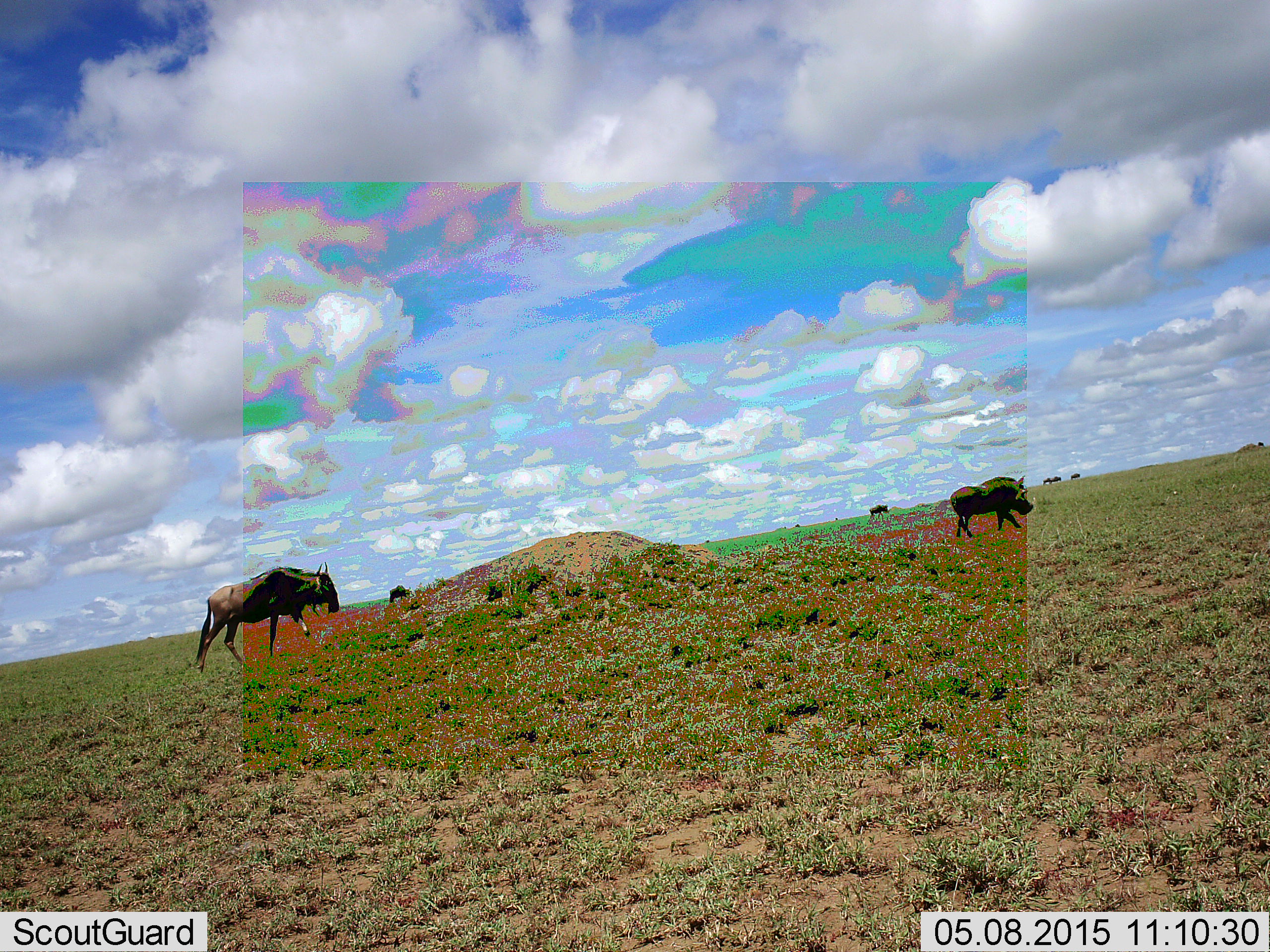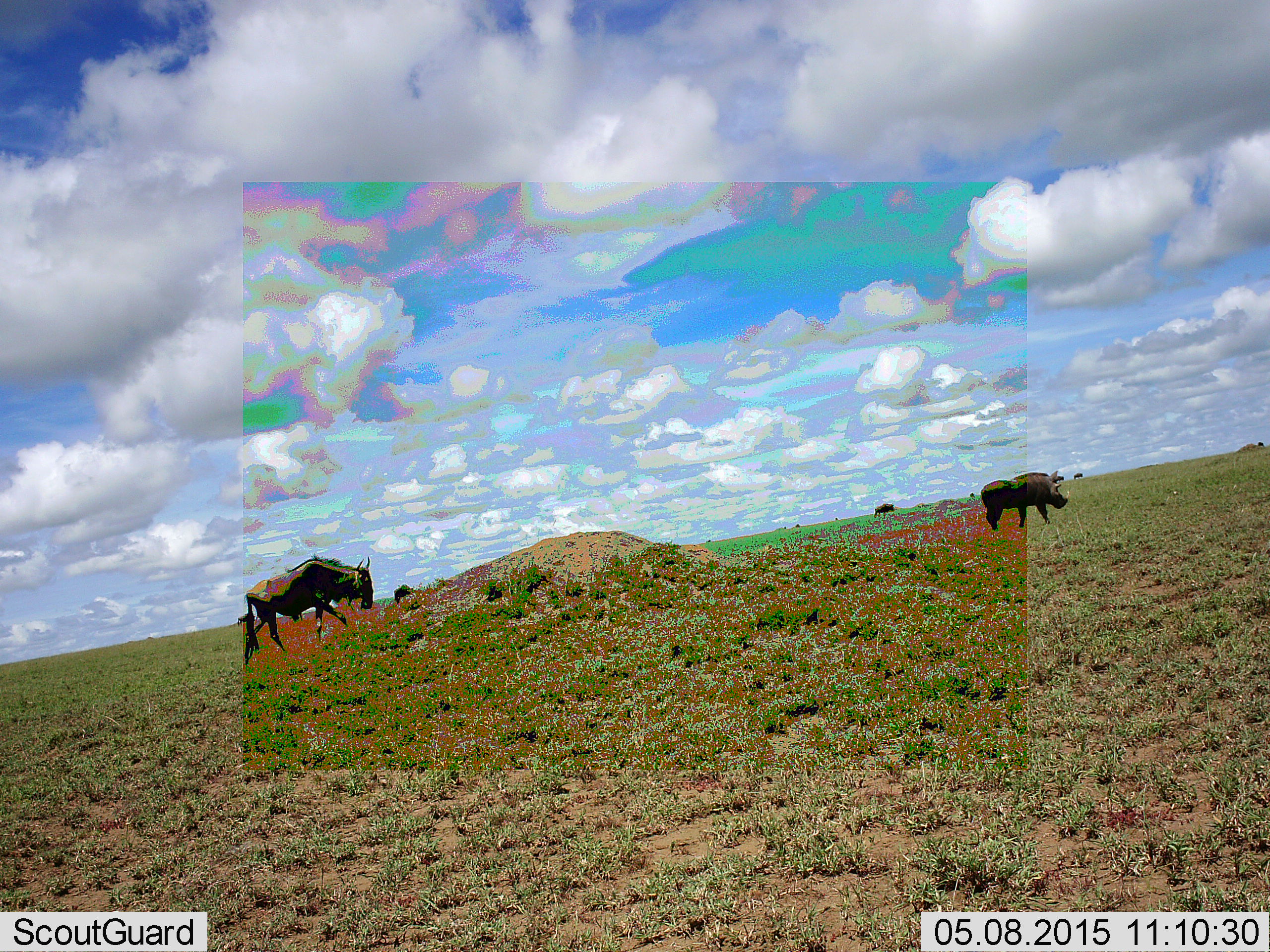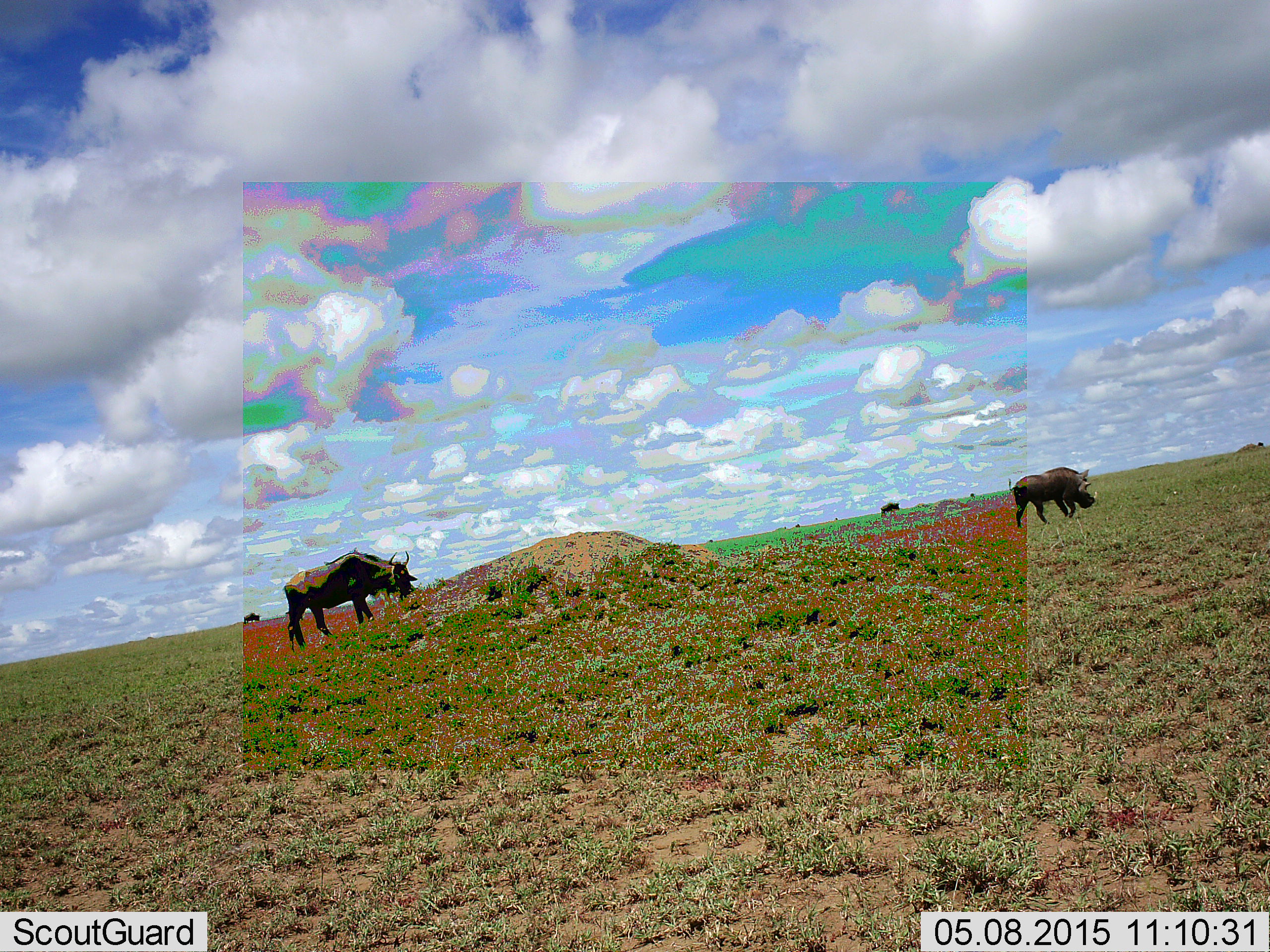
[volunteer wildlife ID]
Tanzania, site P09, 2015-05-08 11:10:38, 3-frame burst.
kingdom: Animalia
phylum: Chordata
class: Mammalia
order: Artiodactyla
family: Suidae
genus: Phacochoerus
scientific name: Phacochoerus africanus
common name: warthog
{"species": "warthog (Phacochoerus africanus)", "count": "1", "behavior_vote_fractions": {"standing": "0%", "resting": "0%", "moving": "100%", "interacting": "0%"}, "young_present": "0%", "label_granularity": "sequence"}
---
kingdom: Animalia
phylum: Chordata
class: Mammalia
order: Artiodactyla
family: Bovidae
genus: Connochaetes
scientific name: Connochaetes taurinus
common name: blue wildebeest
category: wildebeest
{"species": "wildebeest (blue wildebeest) (Connochaetes taurinus)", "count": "4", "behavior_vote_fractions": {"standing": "12%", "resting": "0%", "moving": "82%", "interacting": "0%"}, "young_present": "0%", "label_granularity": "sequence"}